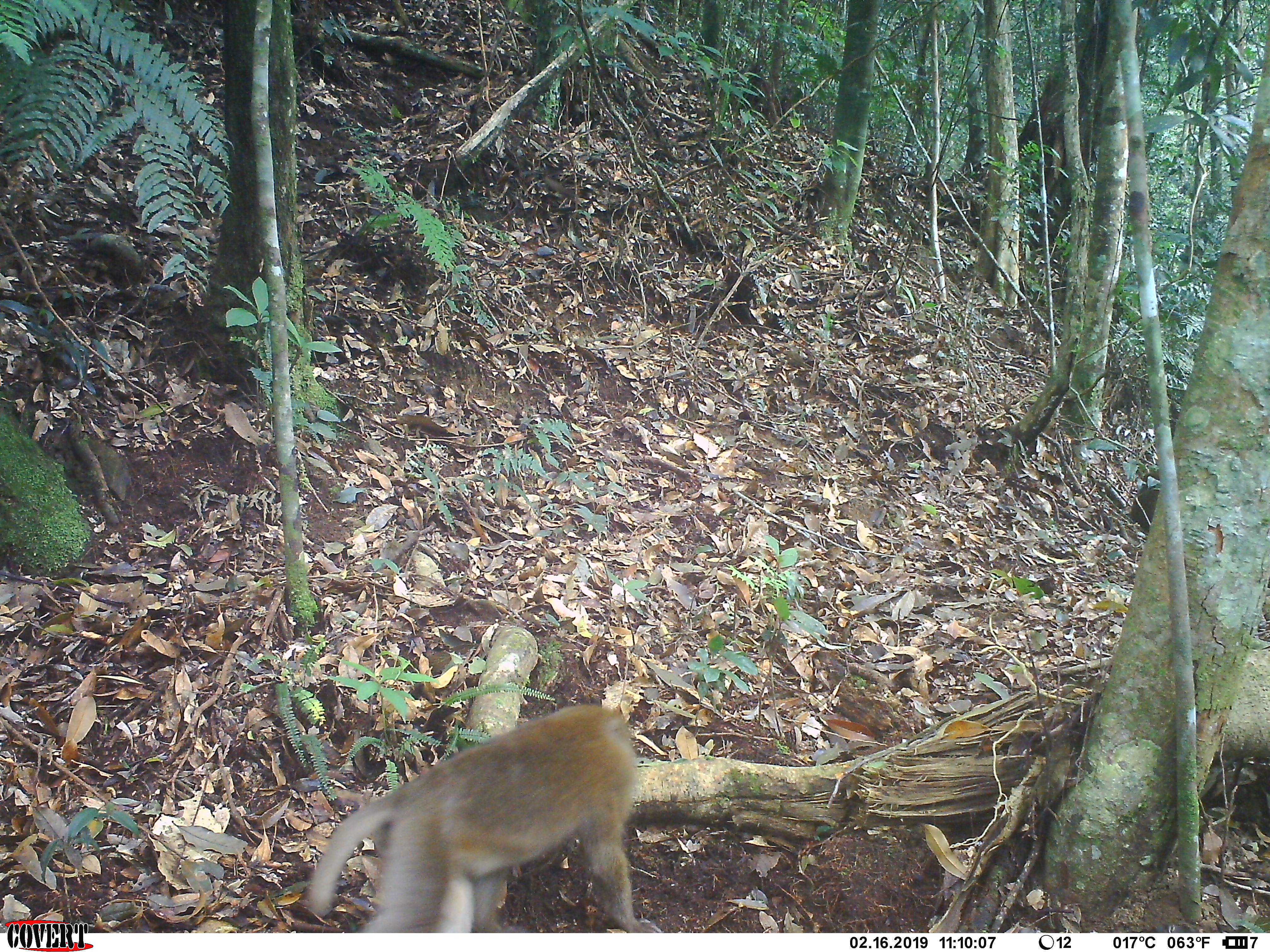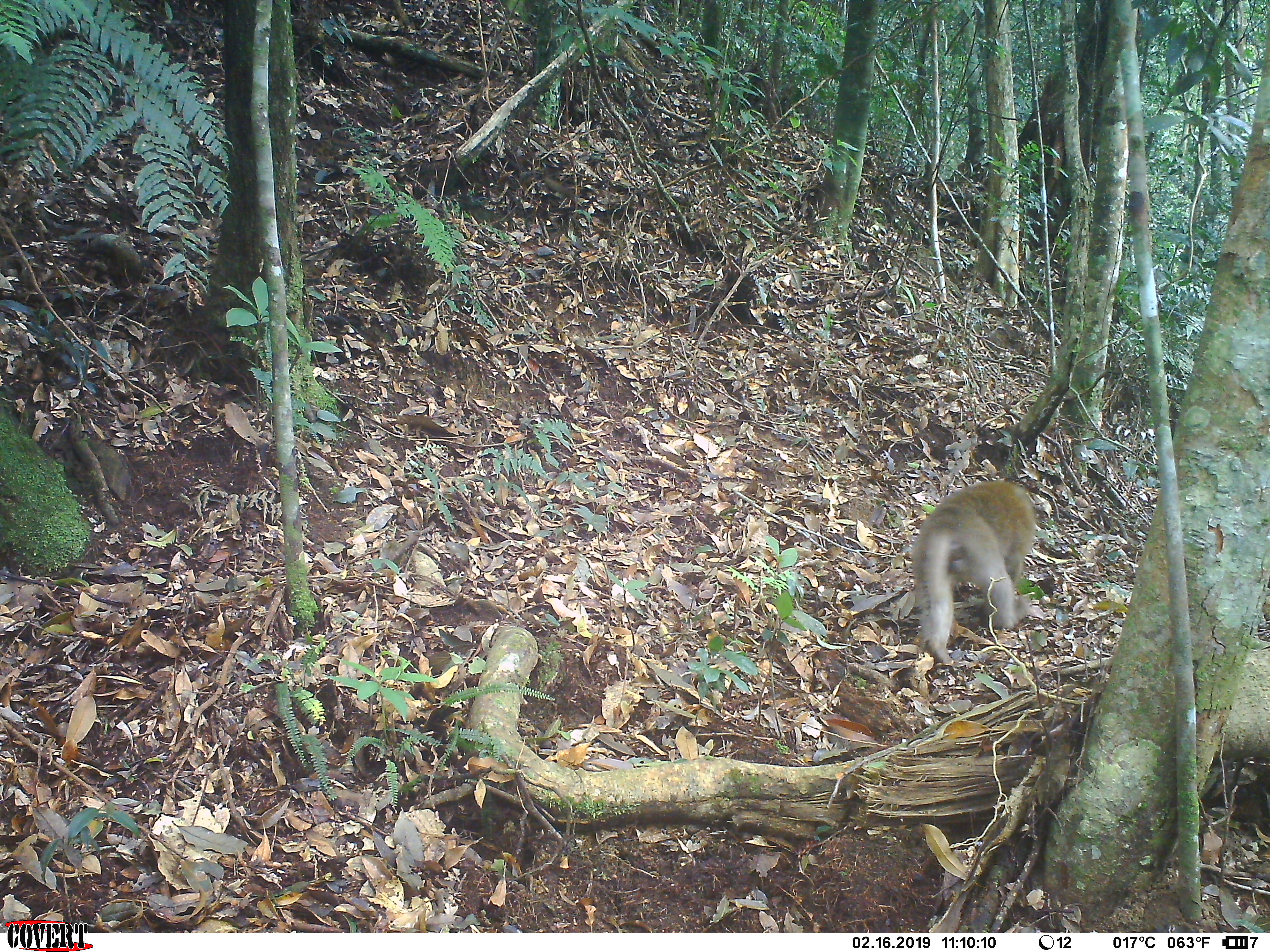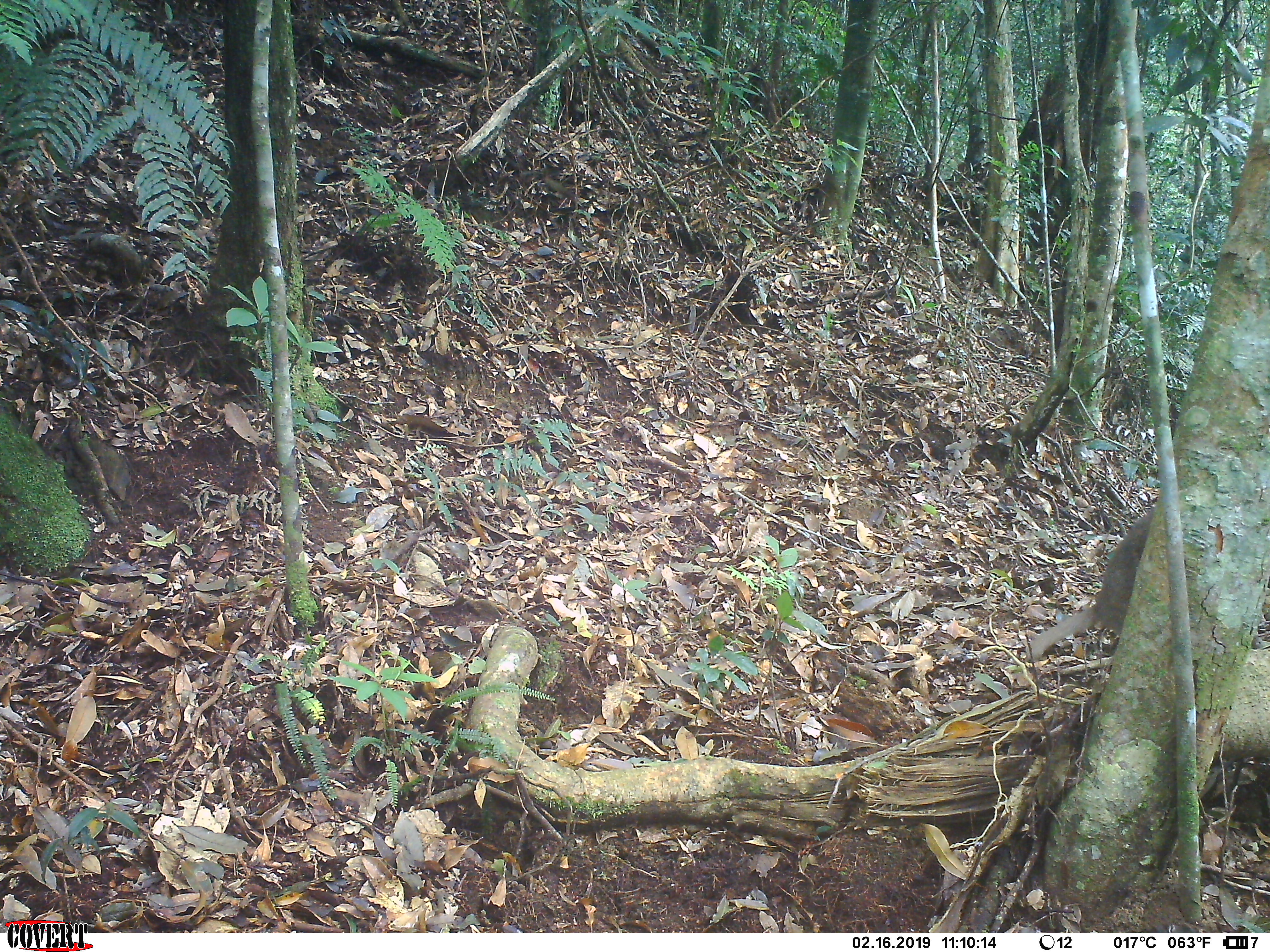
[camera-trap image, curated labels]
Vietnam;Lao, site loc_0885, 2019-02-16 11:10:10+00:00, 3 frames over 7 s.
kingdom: Animalia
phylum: Chordata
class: Mammalia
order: Primates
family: Cercopithecidae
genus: Macaca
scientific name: Macaca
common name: macaque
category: macaque not stump tailed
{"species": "macaque not stump tailed (macaque) (Macaca)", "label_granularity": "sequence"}